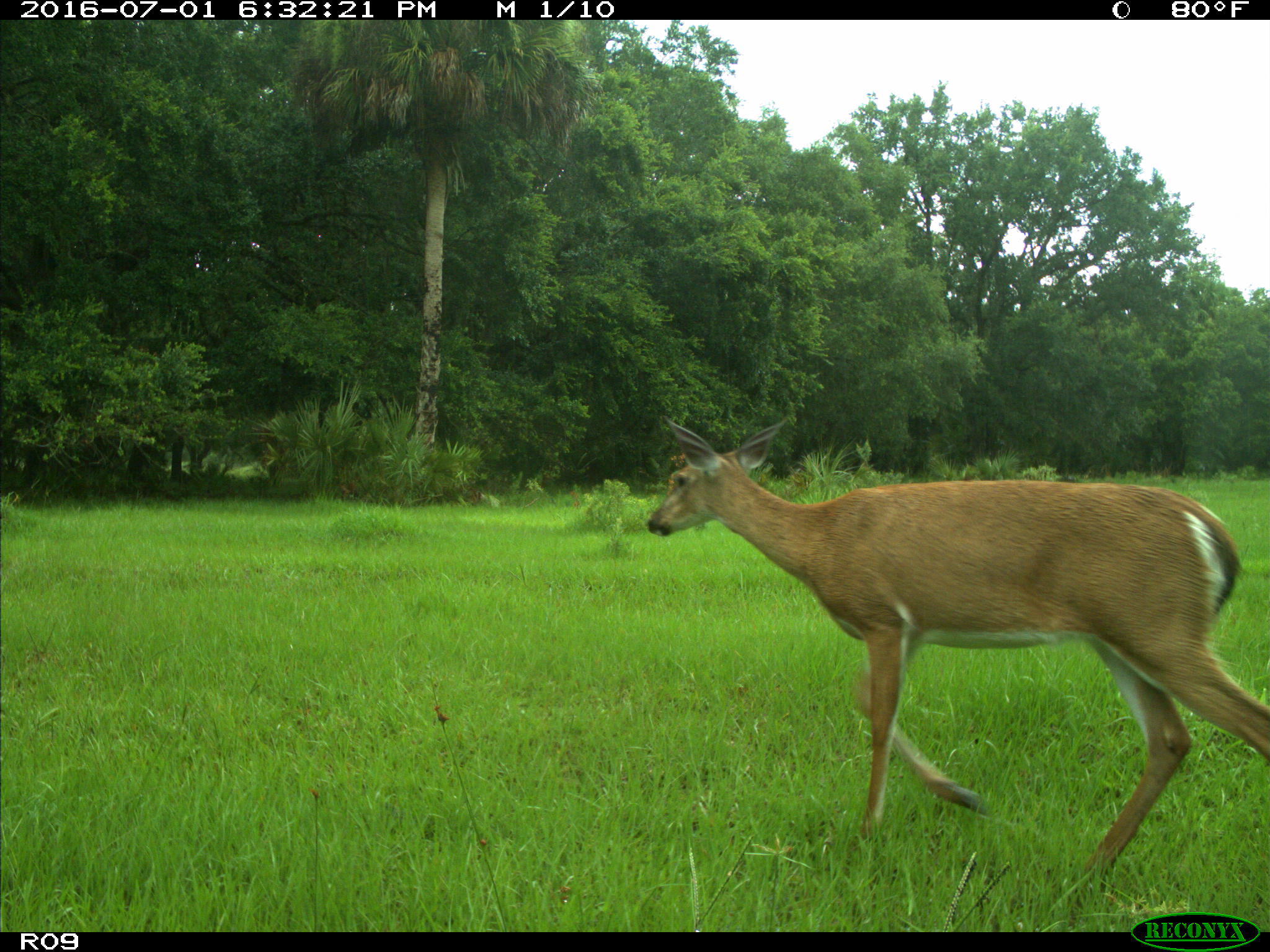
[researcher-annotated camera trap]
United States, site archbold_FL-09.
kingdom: Animalia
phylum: Chordata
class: Mammalia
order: Artiodactyla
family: Cervidae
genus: Odocoileus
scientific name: Odocoileus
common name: deer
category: unidentified deer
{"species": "unidentified deer (deer) (Odocoileus)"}